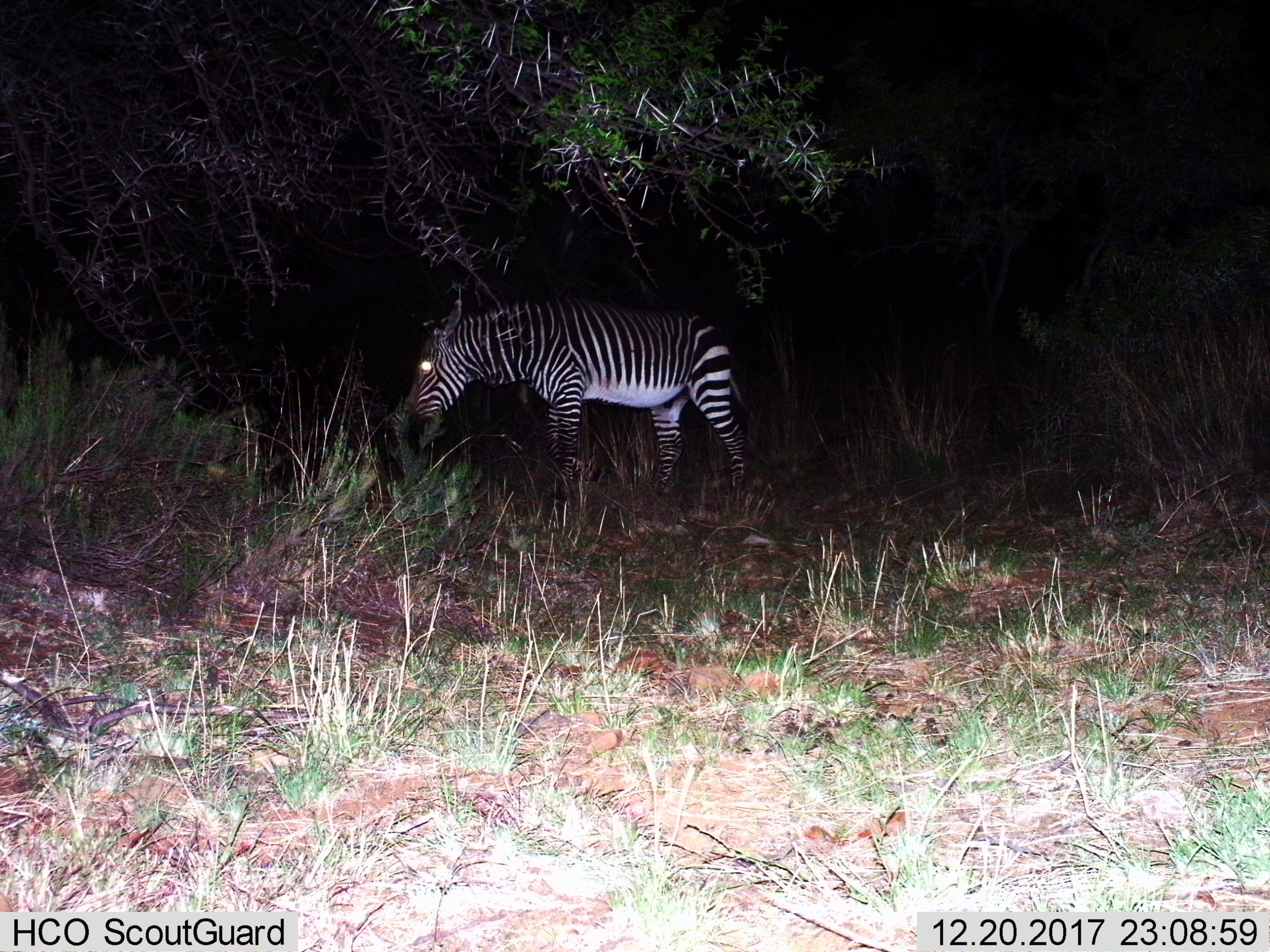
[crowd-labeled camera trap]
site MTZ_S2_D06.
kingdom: Animalia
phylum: Chordata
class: Mammalia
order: Perissodactyla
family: Equidae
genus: Equus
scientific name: Equus zebra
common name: mountain zebra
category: zebramountain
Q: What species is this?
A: Zebramountain (mountain zebra) (Equus zebra).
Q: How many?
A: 1.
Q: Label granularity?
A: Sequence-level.